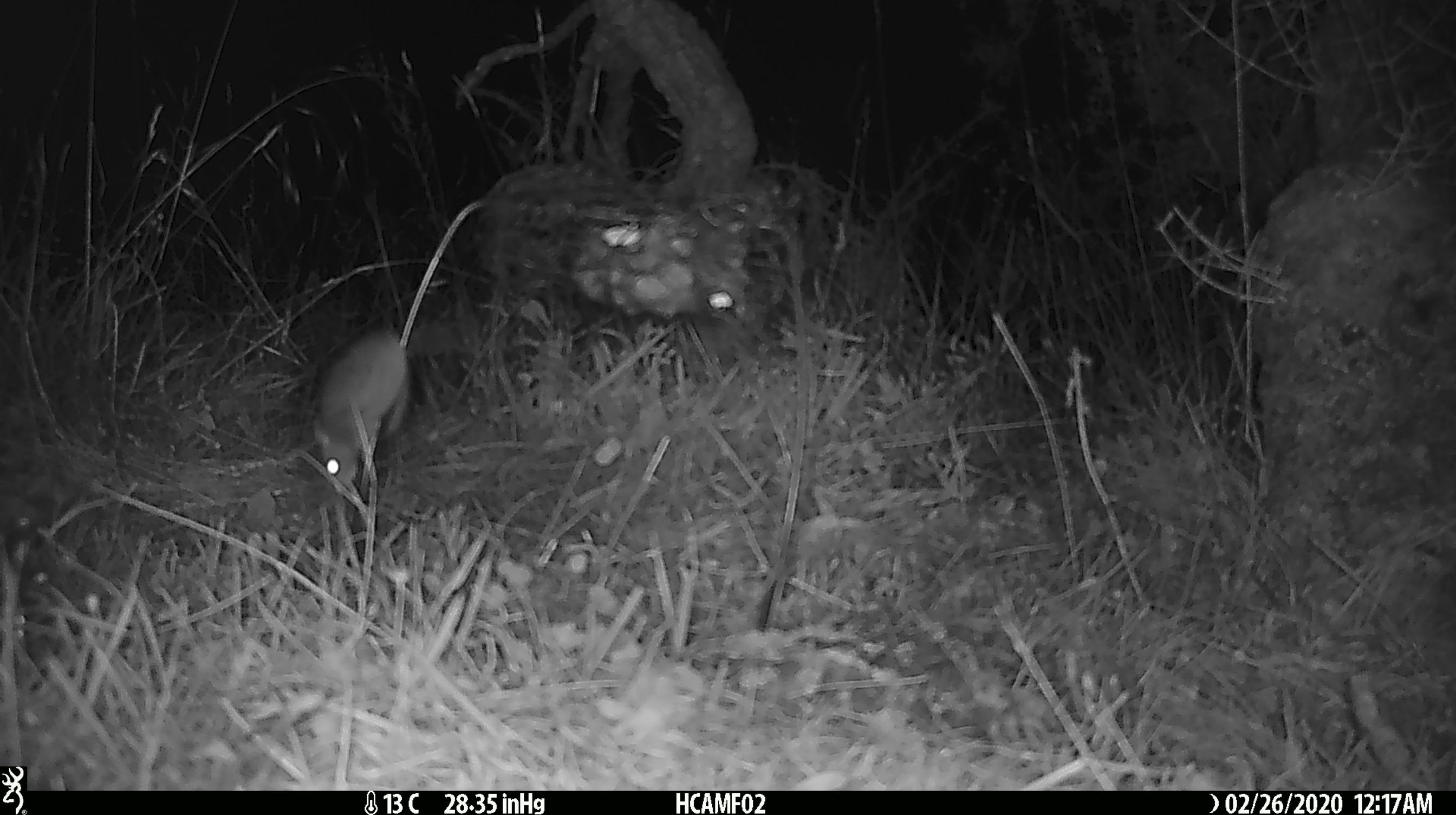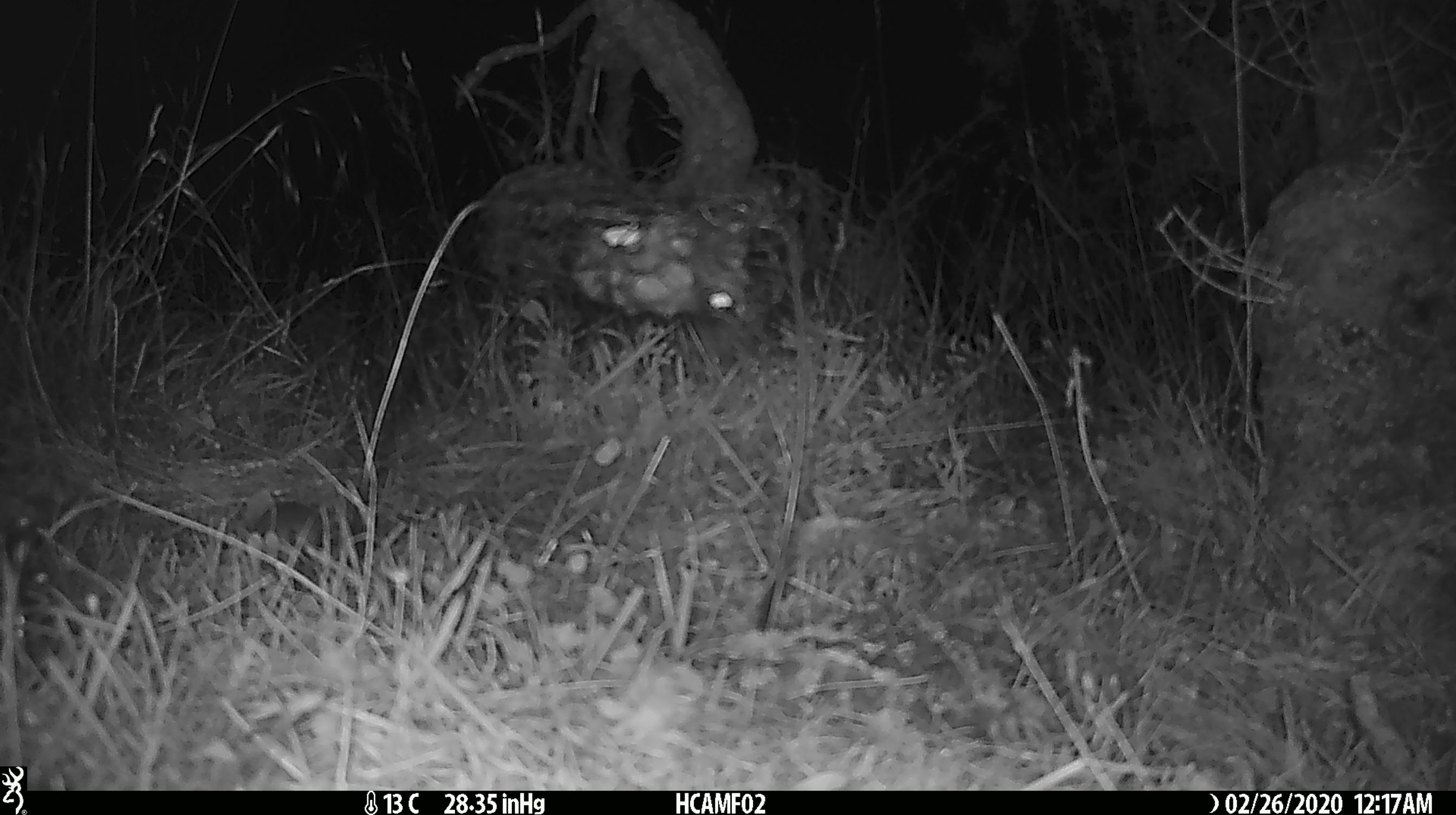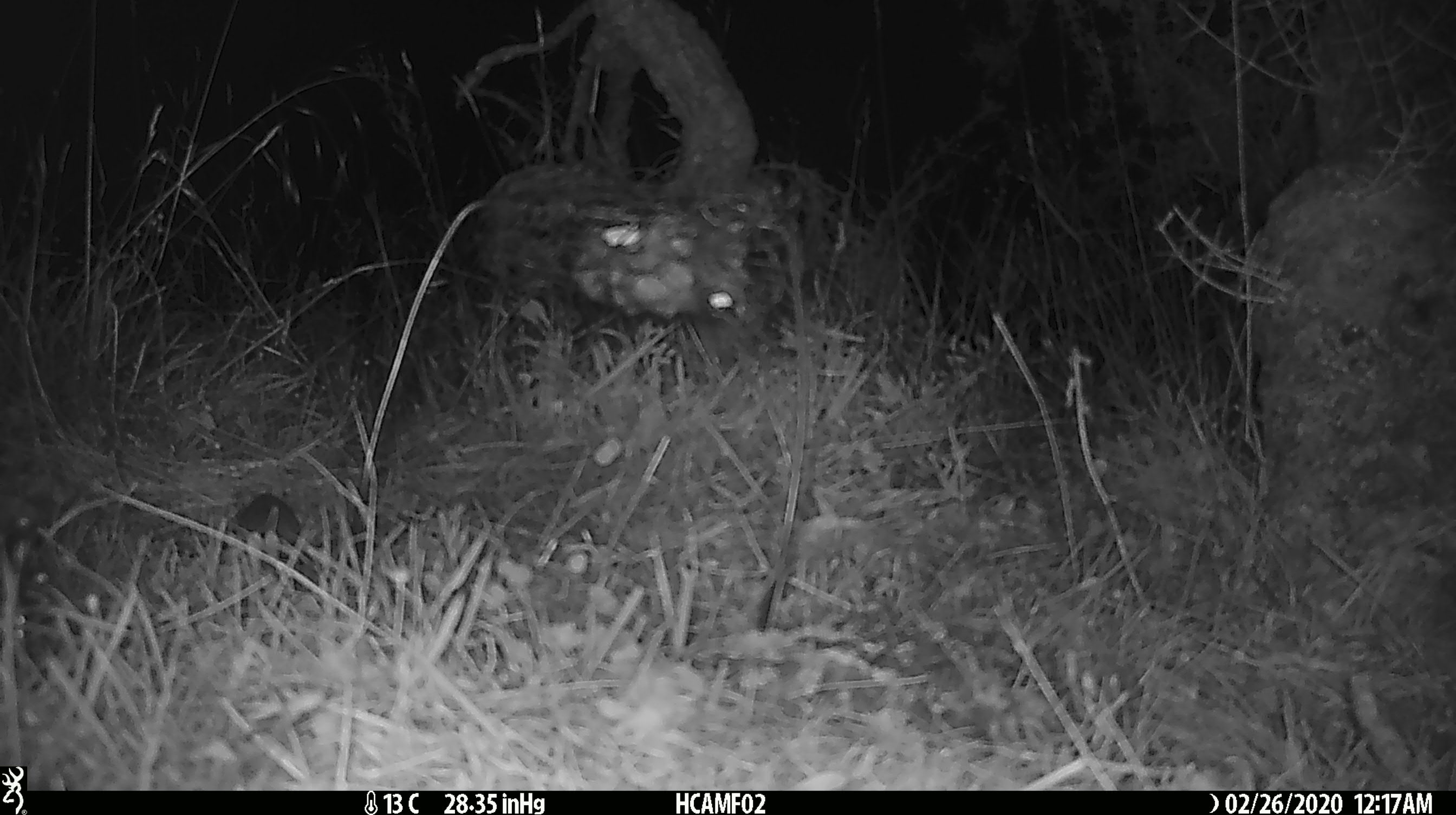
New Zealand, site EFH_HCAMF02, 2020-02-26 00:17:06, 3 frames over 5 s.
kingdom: Animalia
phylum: Chordata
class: Mammalia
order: Rodentia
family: Muridae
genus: Mus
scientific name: Mus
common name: mouse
Mouse (Mus).